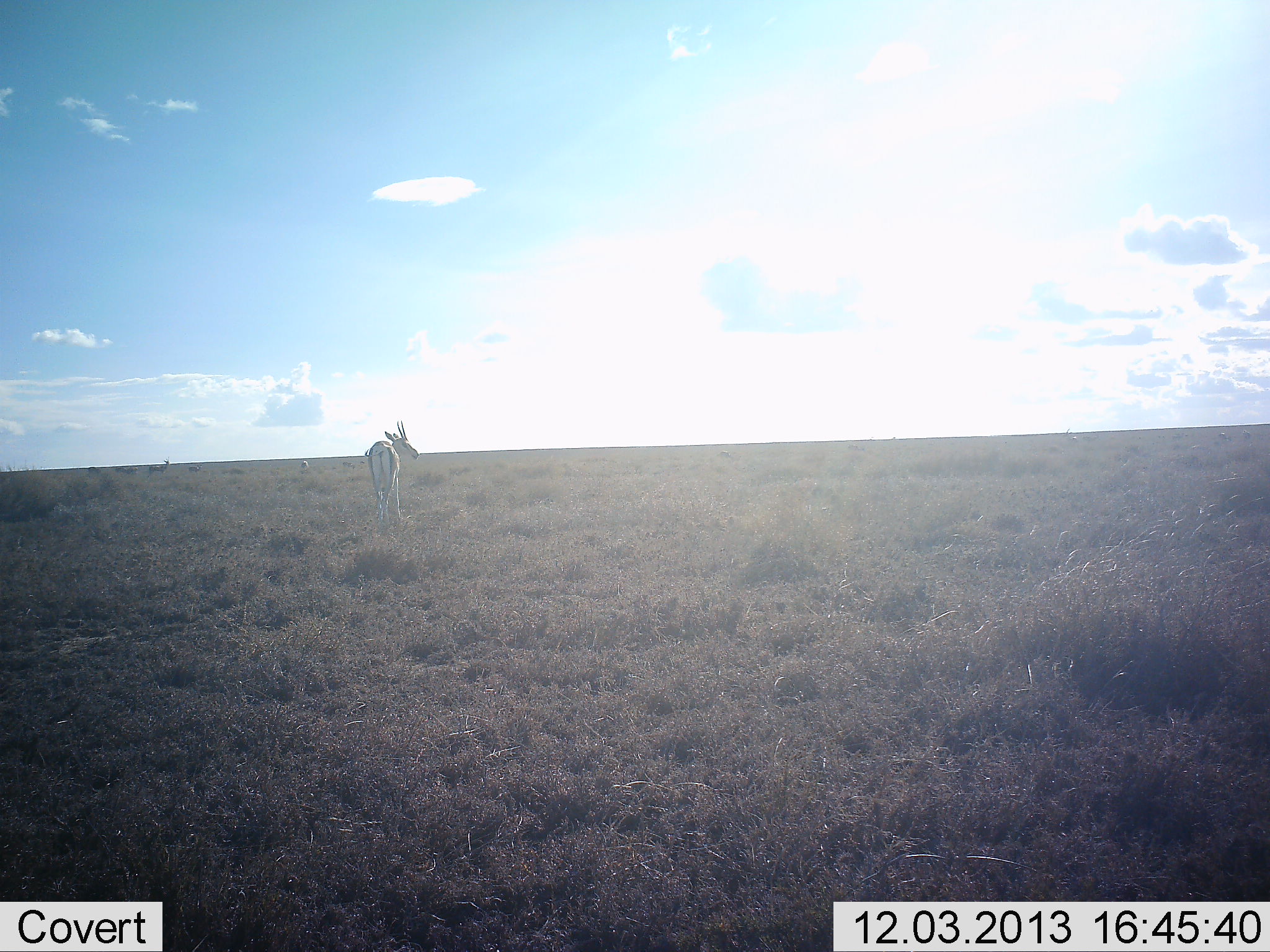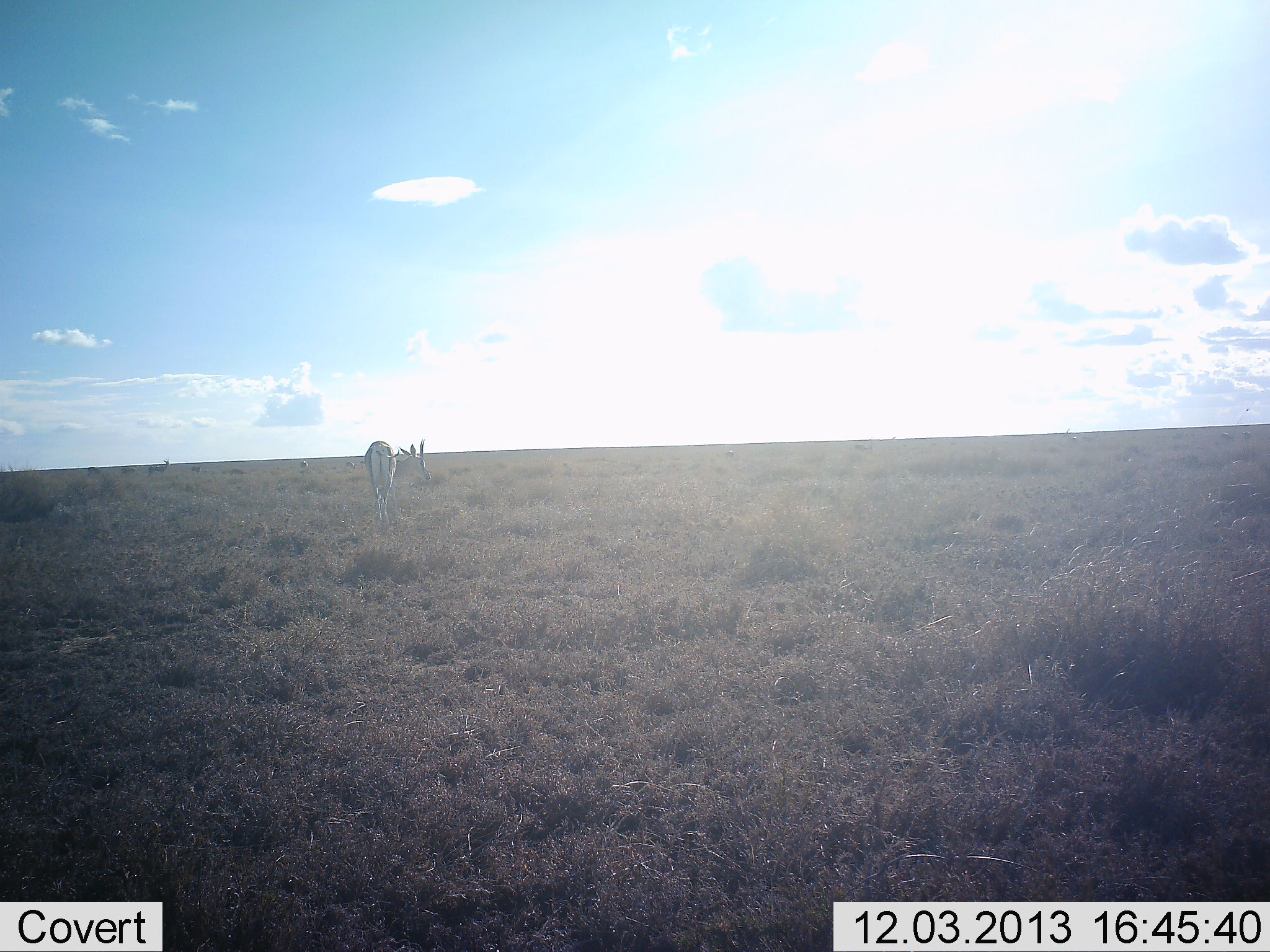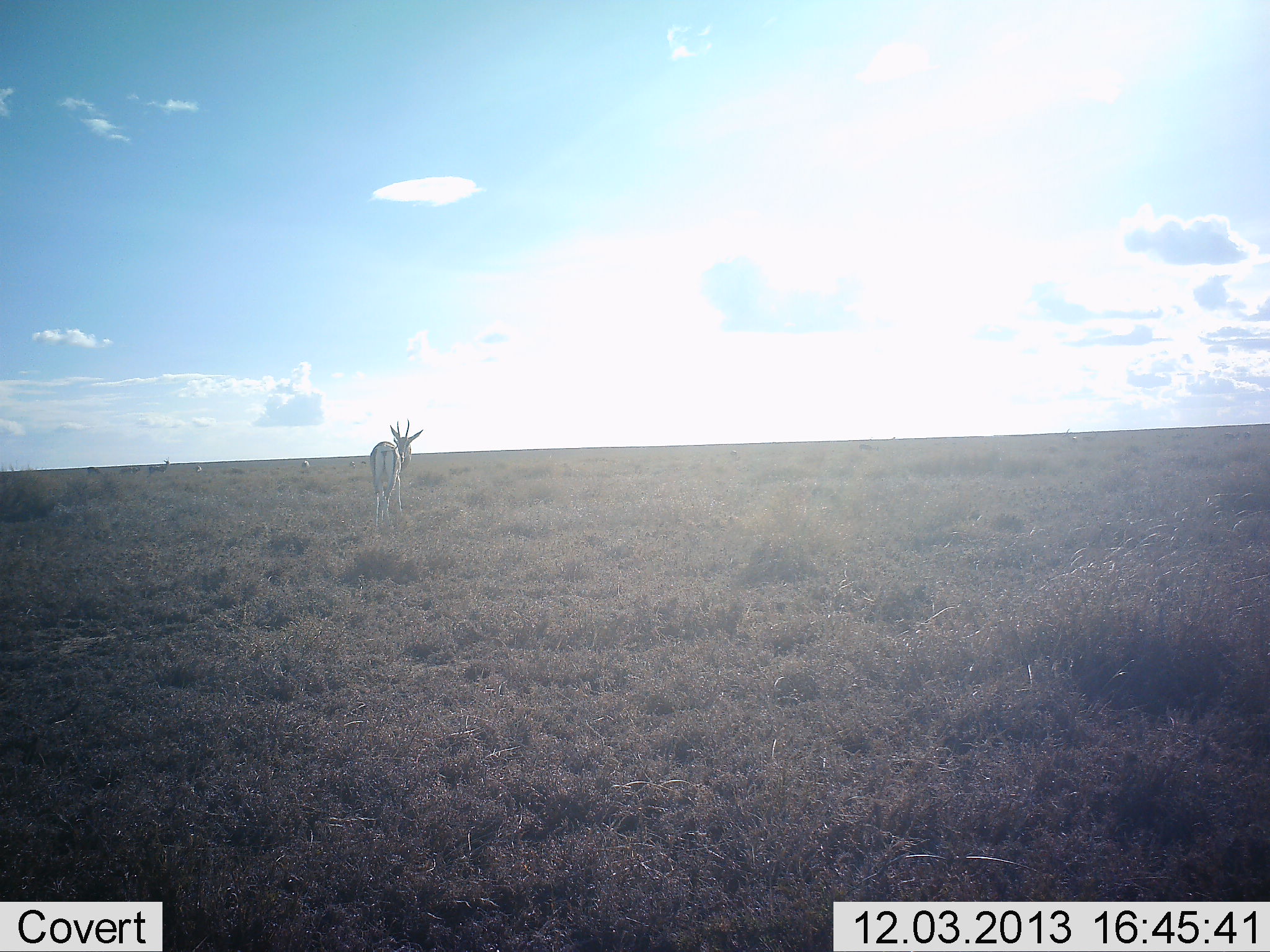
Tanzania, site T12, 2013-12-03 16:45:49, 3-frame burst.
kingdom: Animalia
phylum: Chordata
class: Mammalia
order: Artiodactyla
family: Bovidae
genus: Eudorcas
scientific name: Eudorcas thomsonii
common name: thomson's gazelle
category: gazellethomsons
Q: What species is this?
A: Gazellethomsons (thomson's gazelle) (Eudorcas thomsonii).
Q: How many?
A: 1.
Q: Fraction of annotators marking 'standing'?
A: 70%.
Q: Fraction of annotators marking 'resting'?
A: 0%.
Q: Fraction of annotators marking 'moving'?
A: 10%.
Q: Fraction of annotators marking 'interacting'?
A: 0%.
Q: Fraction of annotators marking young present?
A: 0%.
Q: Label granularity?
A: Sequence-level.